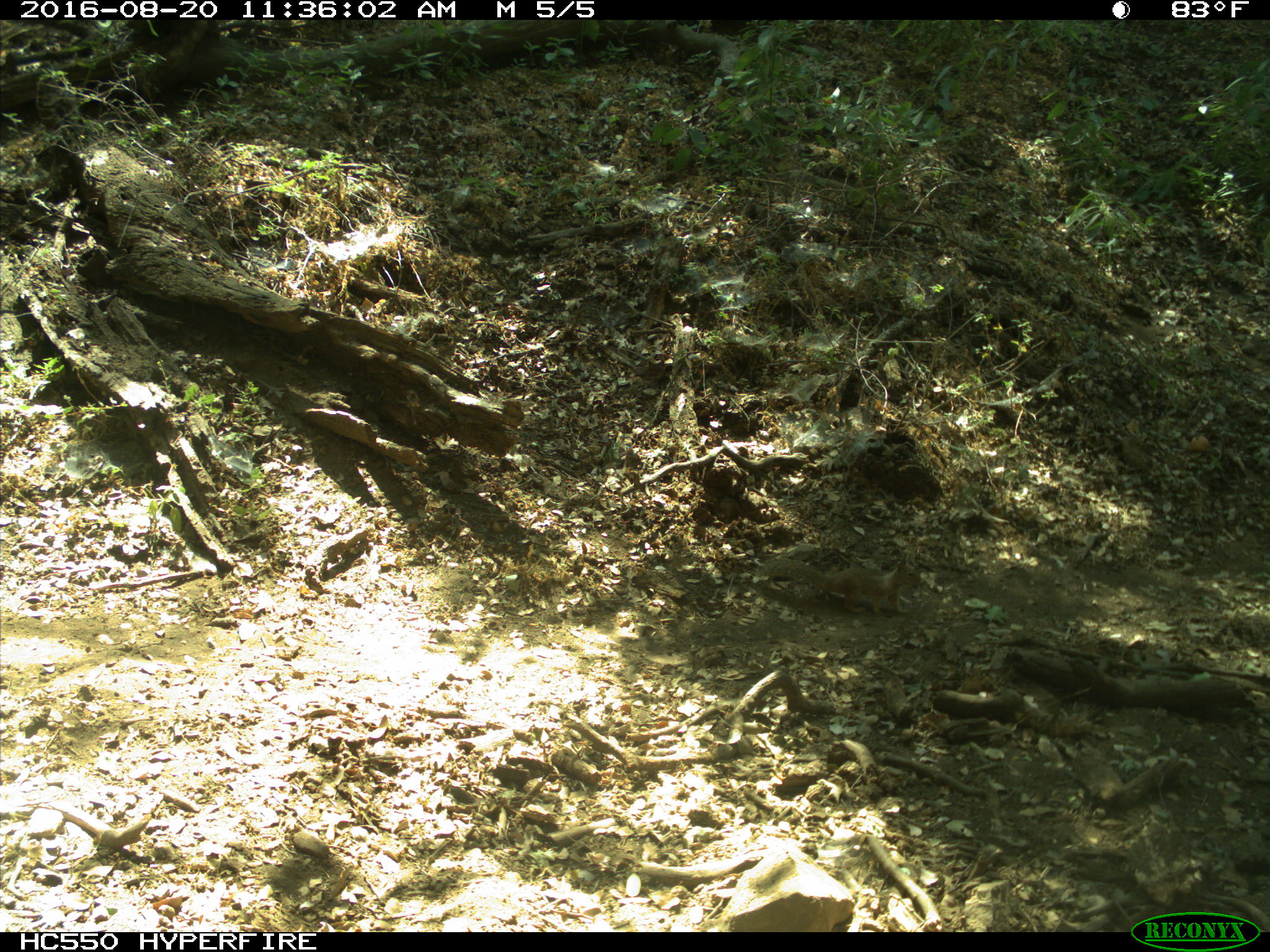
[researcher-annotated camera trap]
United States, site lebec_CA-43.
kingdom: Animalia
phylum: Chordata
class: Mammalia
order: Rodentia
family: Sciuridae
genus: Otospermophilus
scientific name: Otospermophilus beecheyi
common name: california ground squirrel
Otospermophilus beecheyi (california ground squirrel).